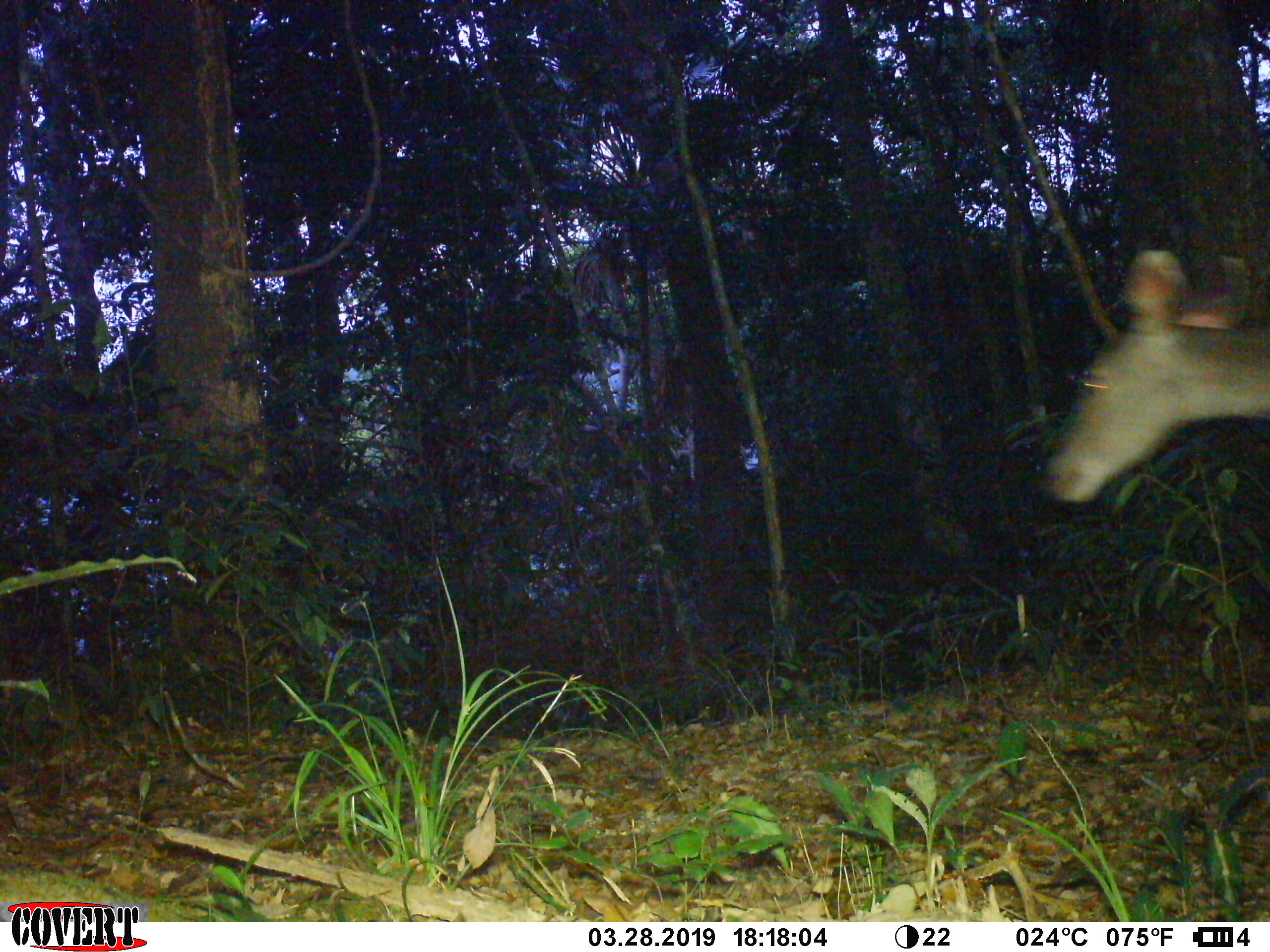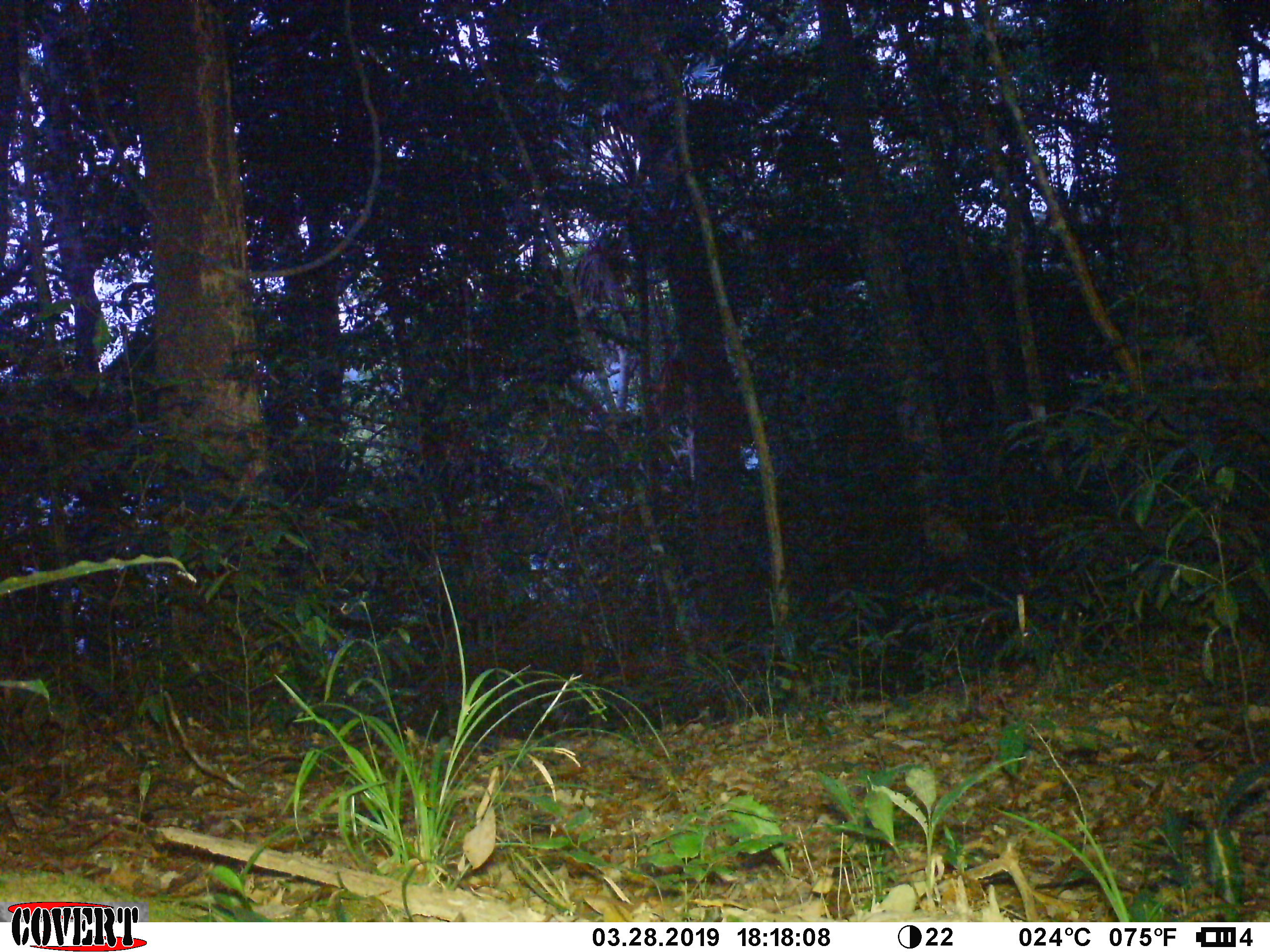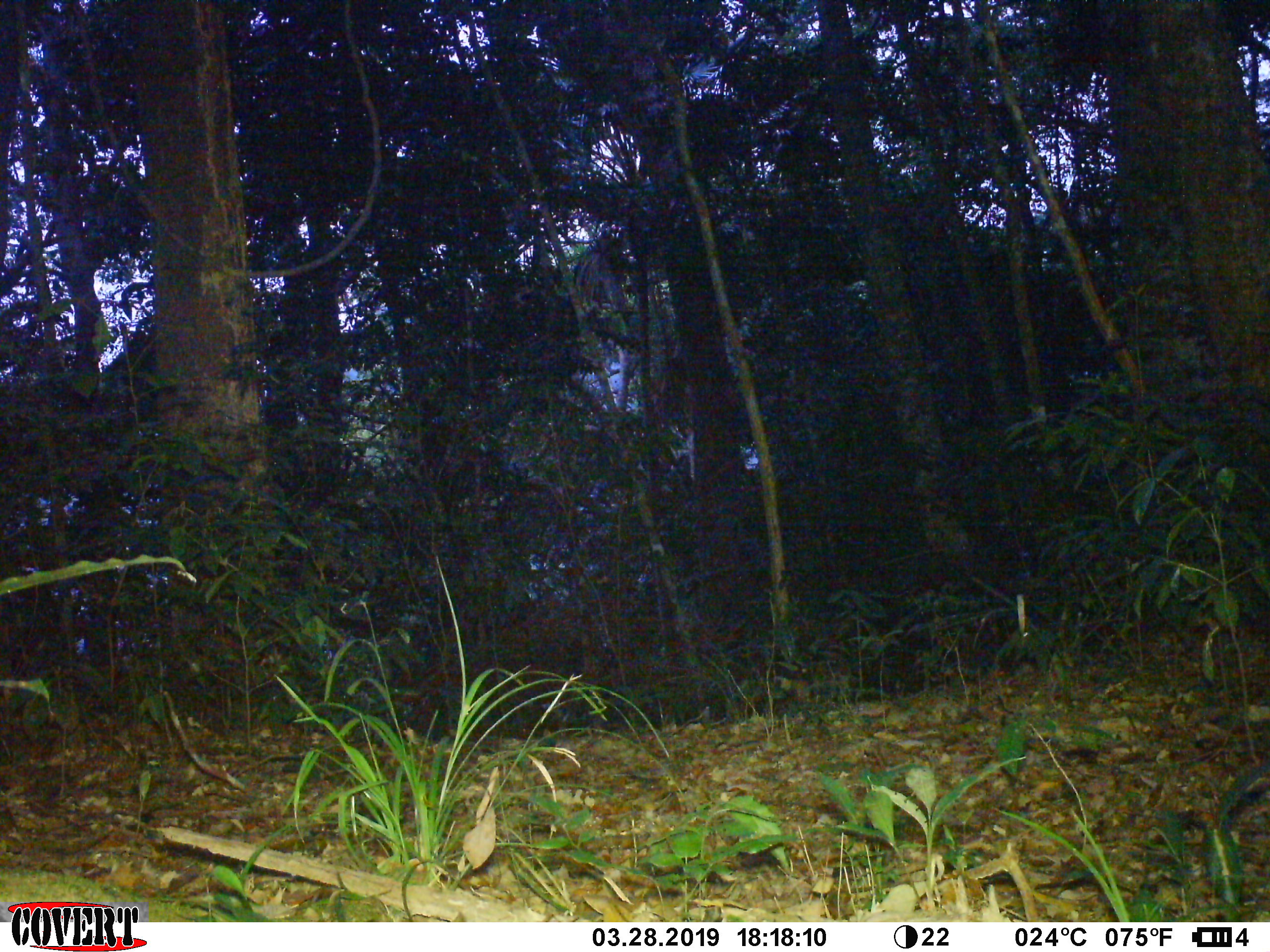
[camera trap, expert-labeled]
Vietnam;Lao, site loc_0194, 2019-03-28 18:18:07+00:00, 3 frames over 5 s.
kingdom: Animalia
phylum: Chordata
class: Mammalia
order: Artiodactyla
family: Cervidae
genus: Rusa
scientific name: Rusa unicolor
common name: sambar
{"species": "sambar (Rusa unicolor)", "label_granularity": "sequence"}